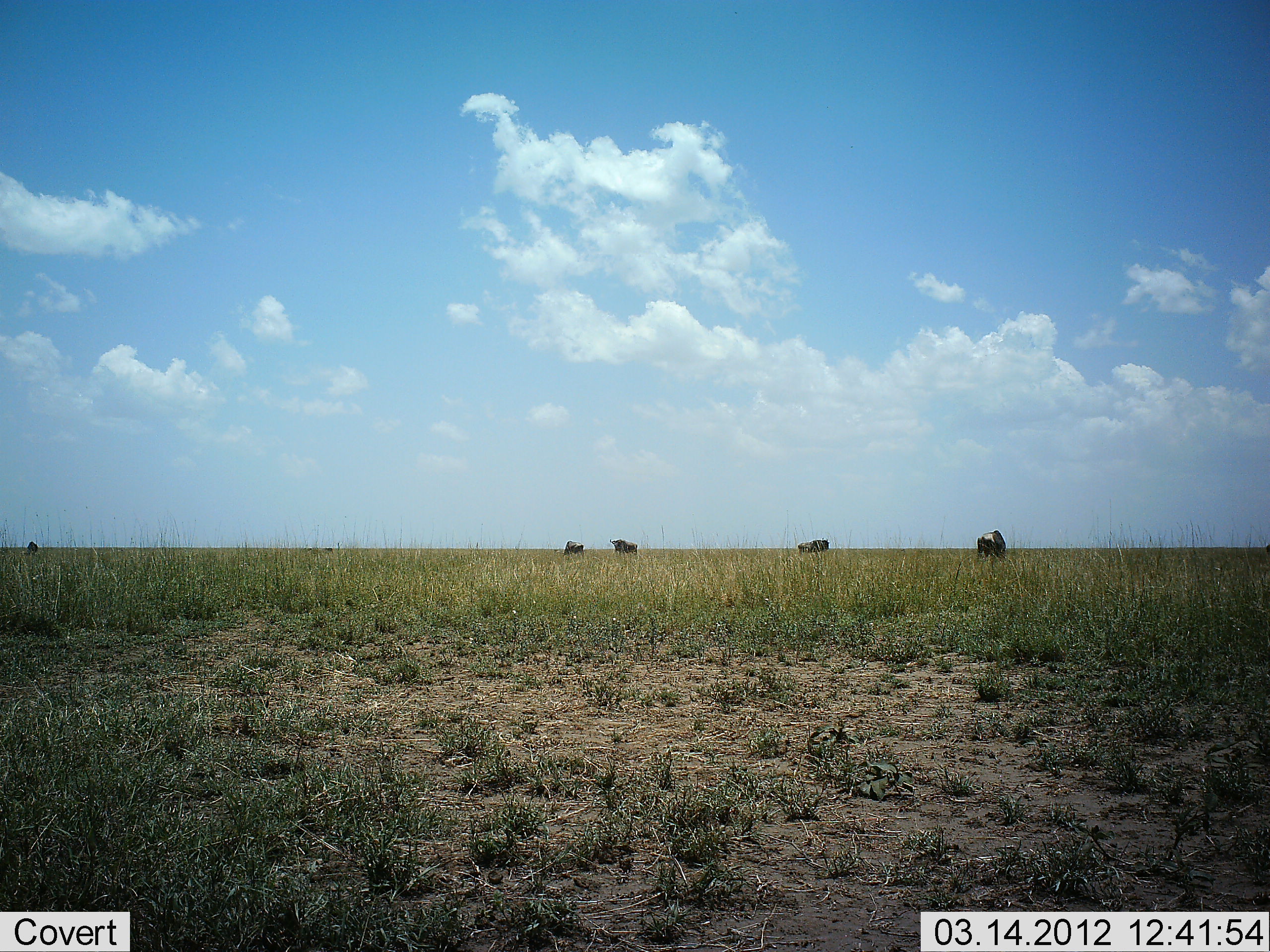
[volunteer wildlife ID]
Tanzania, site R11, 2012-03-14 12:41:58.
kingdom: Animalia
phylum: Chordata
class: Mammalia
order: Artiodactyla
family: Bovidae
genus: Connochaetes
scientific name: Connochaetes taurinus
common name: blue wildebeest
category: wildebeest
Wildebeest (blue wildebeest) (Connochaetes taurinus), count 5. Behavior (volunteer vote fractions): standing 57%, resting 0%, moving 7%, interacting 0%. Young present (vote fraction): 0%. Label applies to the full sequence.